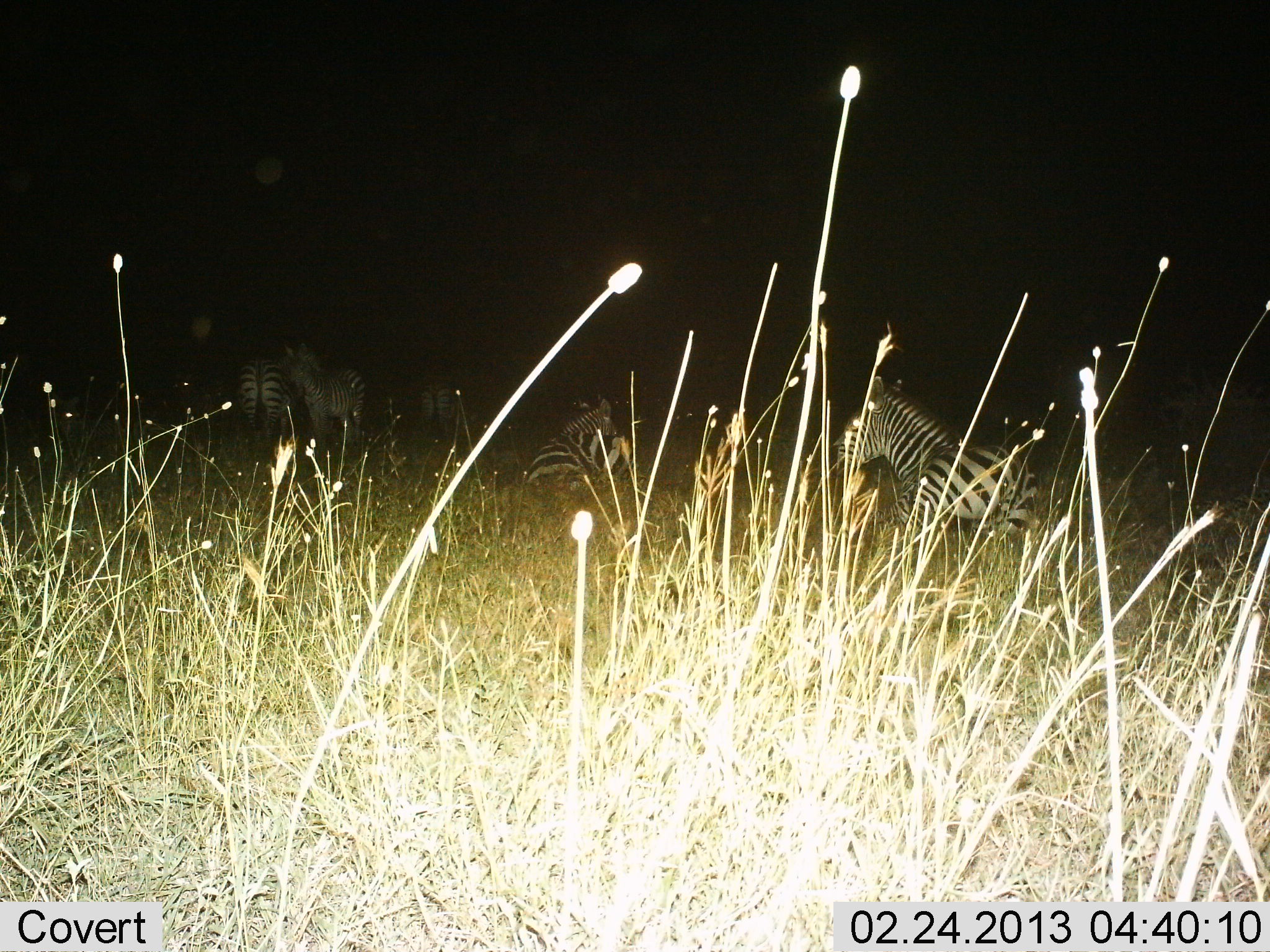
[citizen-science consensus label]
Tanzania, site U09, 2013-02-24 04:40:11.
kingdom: Animalia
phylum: Chordata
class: Mammalia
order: Perissodactyla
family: Equidae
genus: Equus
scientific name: Equus quagga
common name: plains zebra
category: zebra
Zebra (plains zebra) (Equus quagga), count 5. Behavior (volunteer vote fractions): standing 85%, resting 100%, moving 0%, interacting 0%. Young present (vote fraction): 0%. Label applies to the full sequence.